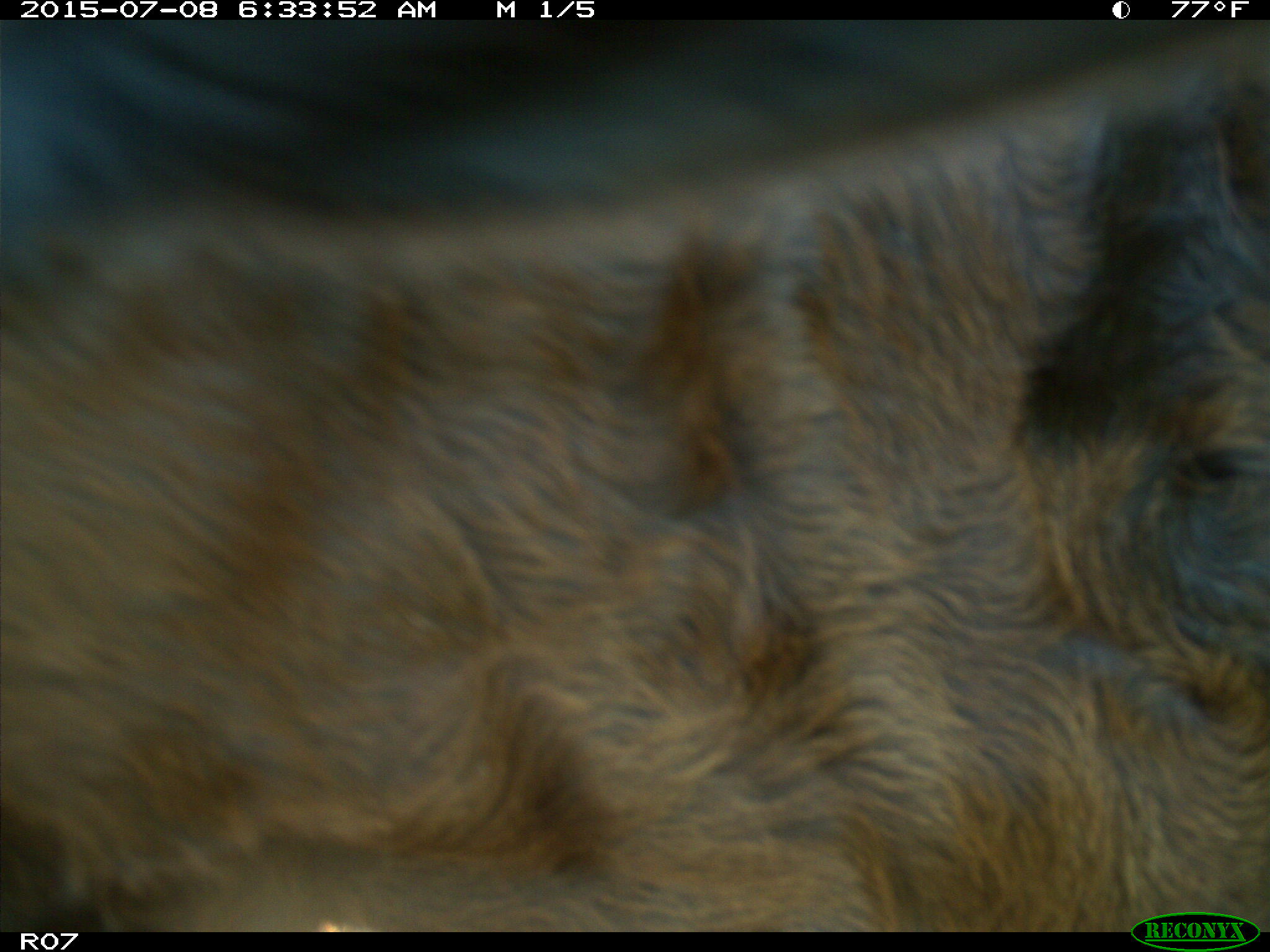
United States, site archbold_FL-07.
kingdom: Animalia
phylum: Chordata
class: Mammalia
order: Artiodactyla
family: Bovidae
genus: Bos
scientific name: Bos taurus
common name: domestic cow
Bos taurus (domestic cow).